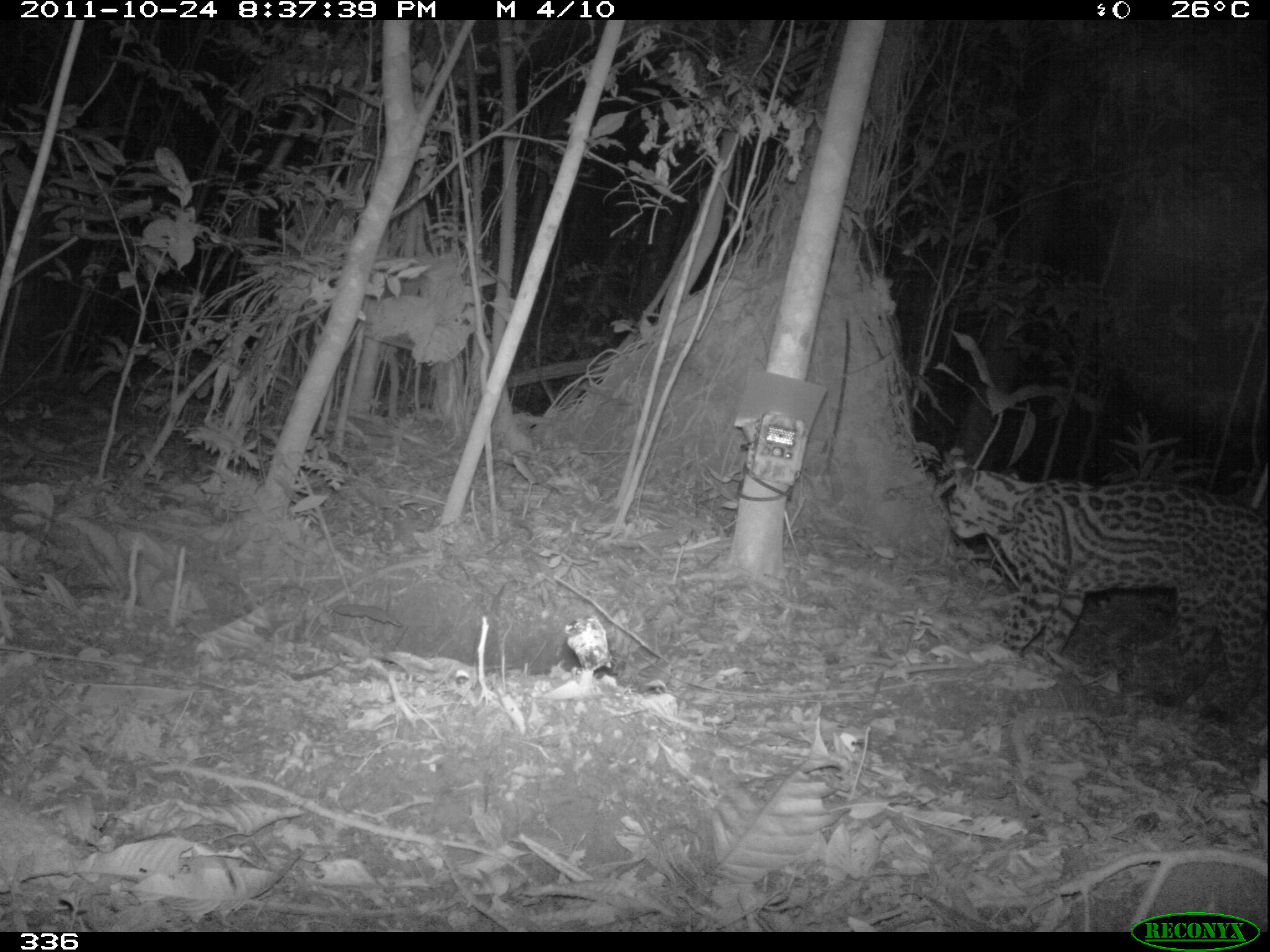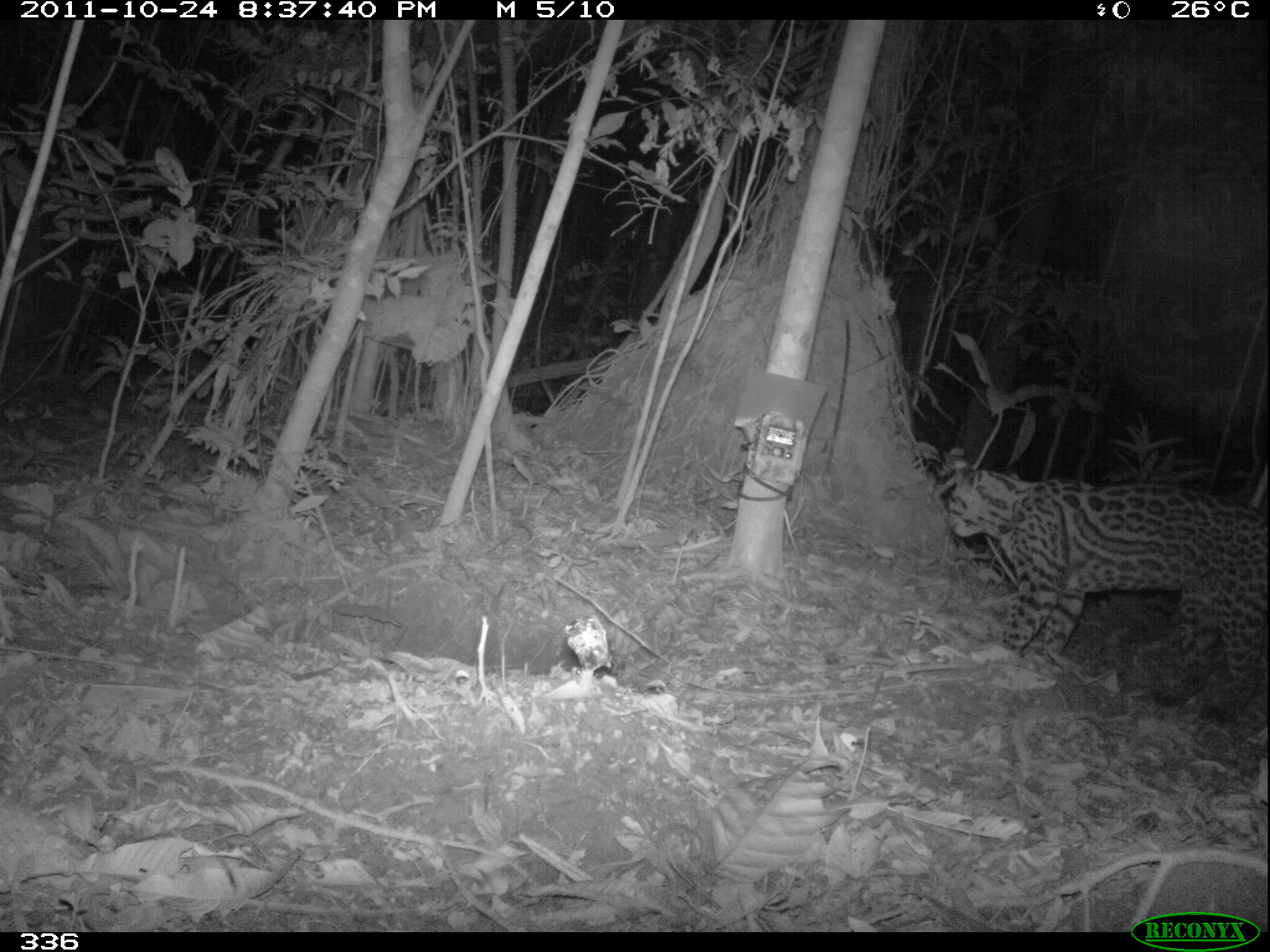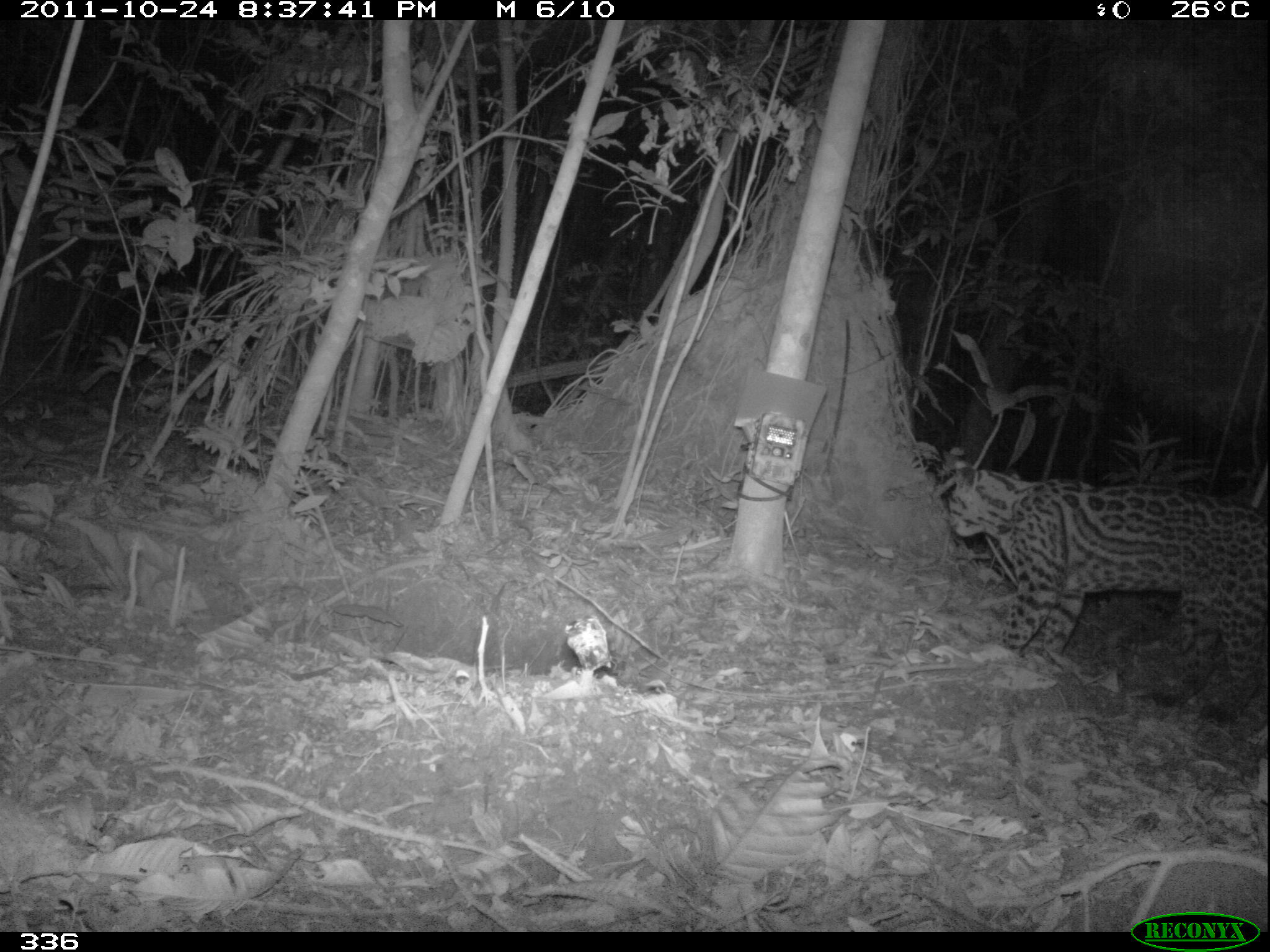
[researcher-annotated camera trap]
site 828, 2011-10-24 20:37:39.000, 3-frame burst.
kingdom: Animalia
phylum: Chordata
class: Mammalia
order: Carnivora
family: Felidae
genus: Leopardus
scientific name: Leopardus pardalis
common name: ocelot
Leopardus pardalis (ocelot).